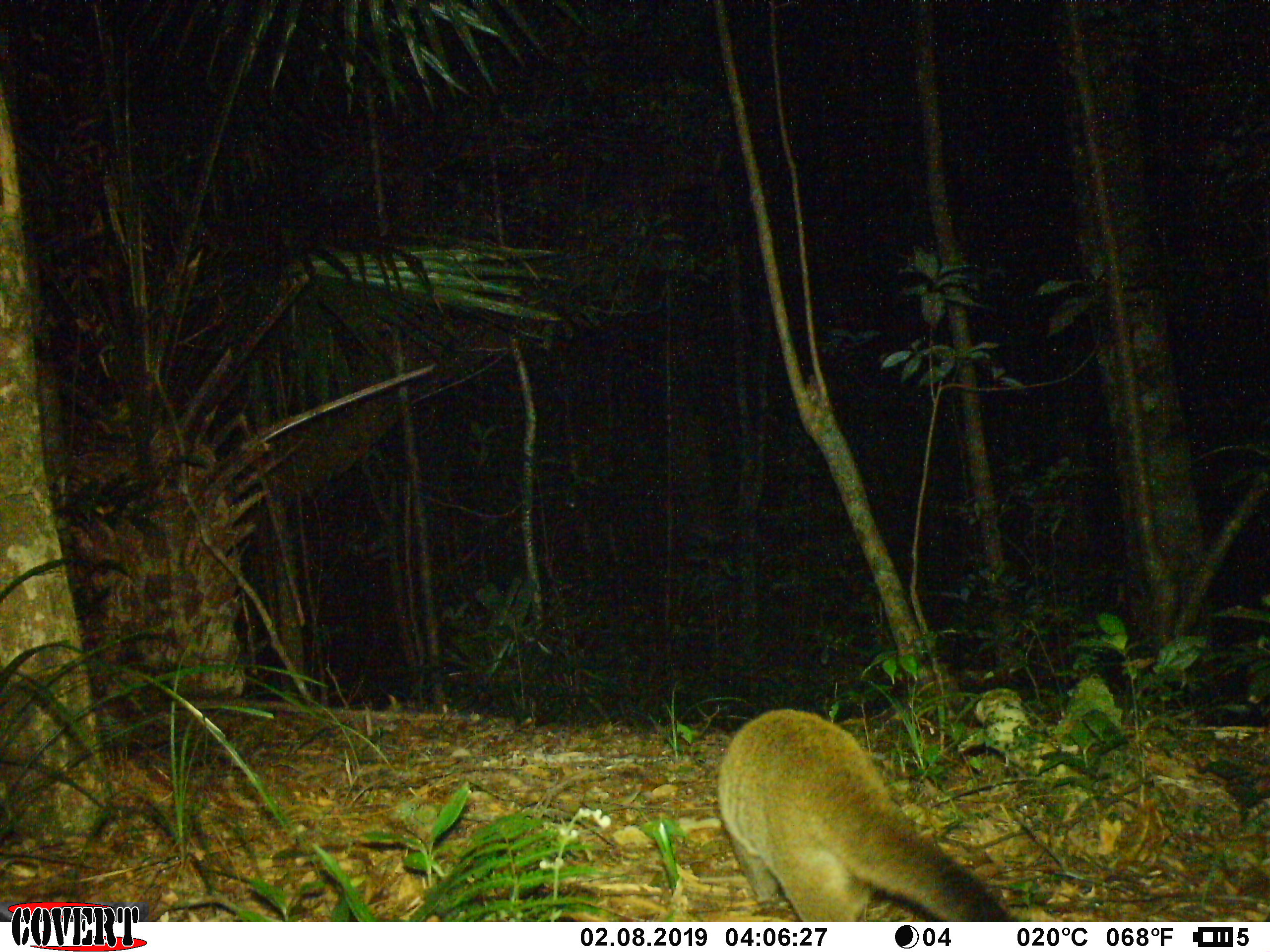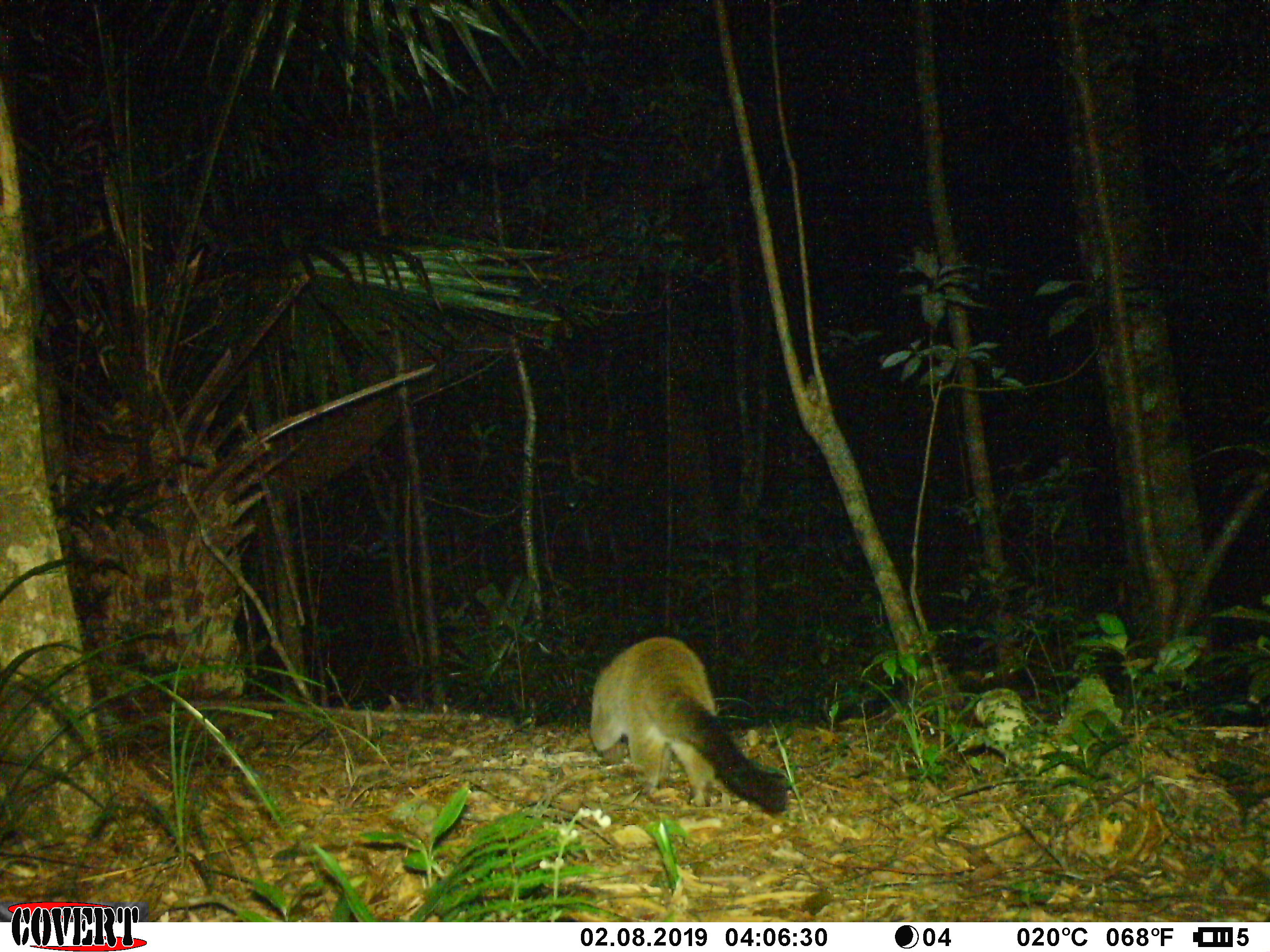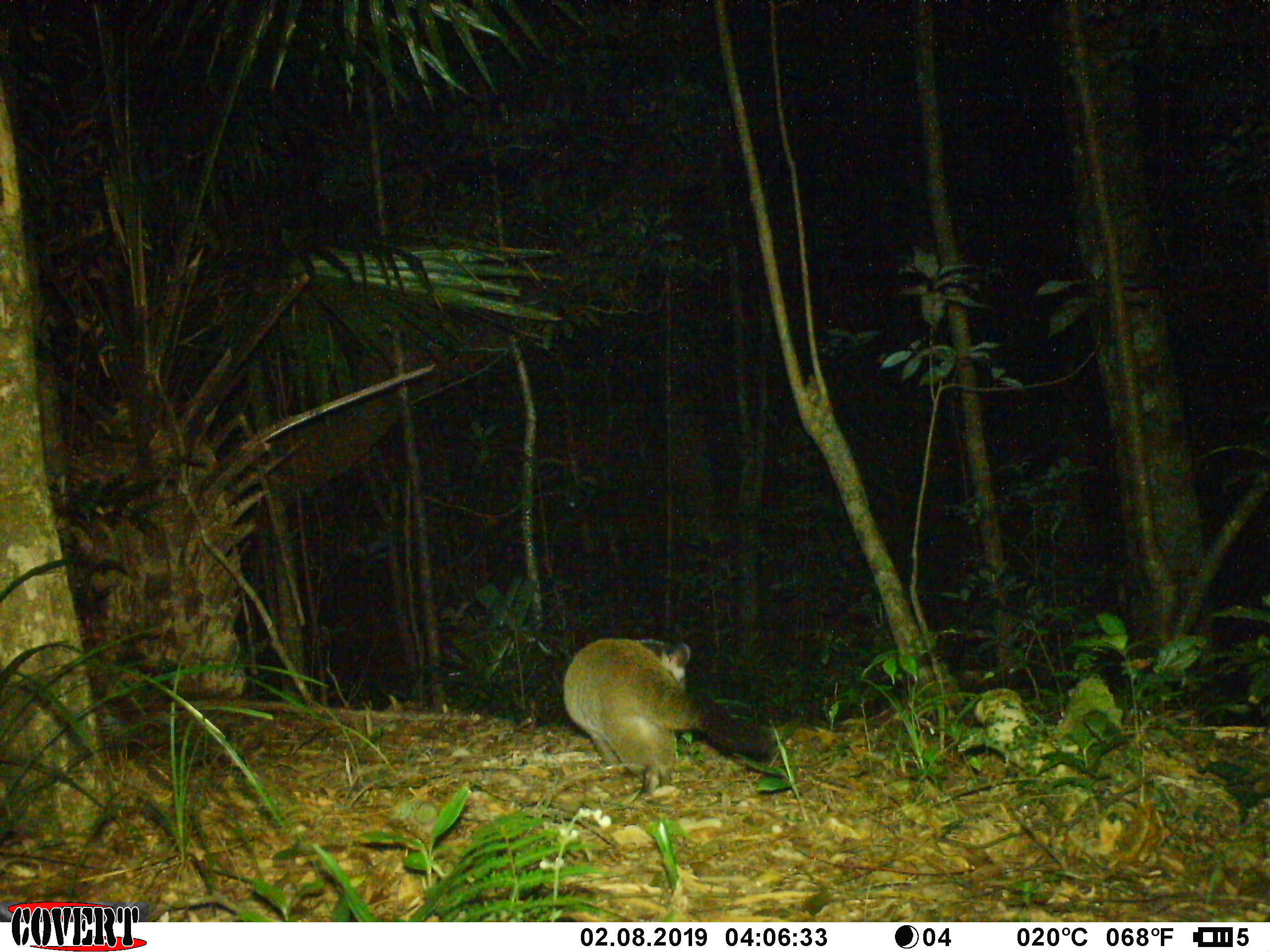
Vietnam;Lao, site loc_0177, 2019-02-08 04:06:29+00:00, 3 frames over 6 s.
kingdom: Animalia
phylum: Chordata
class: Mammalia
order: Carnivora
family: Viverridae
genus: Paguma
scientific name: Paguma larvata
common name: masked palm civet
Masked palm civet (Paguma larvata). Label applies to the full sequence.